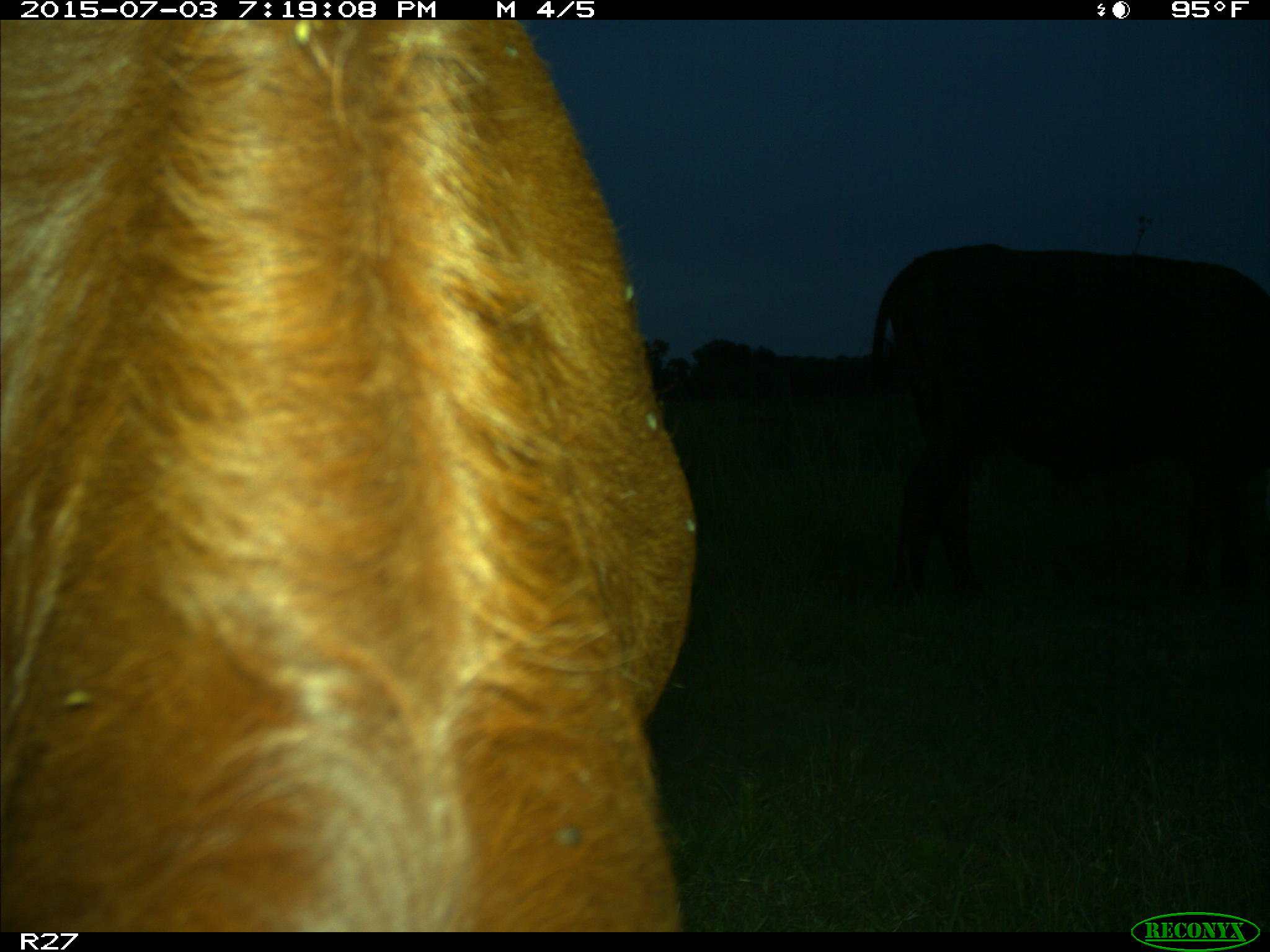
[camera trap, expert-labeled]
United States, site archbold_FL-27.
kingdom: Animalia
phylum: Chordata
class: Mammalia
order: Artiodactyla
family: Bovidae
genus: Bos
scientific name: Bos taurus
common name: domestic cow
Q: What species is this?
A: Bos taurus (domestic cow).